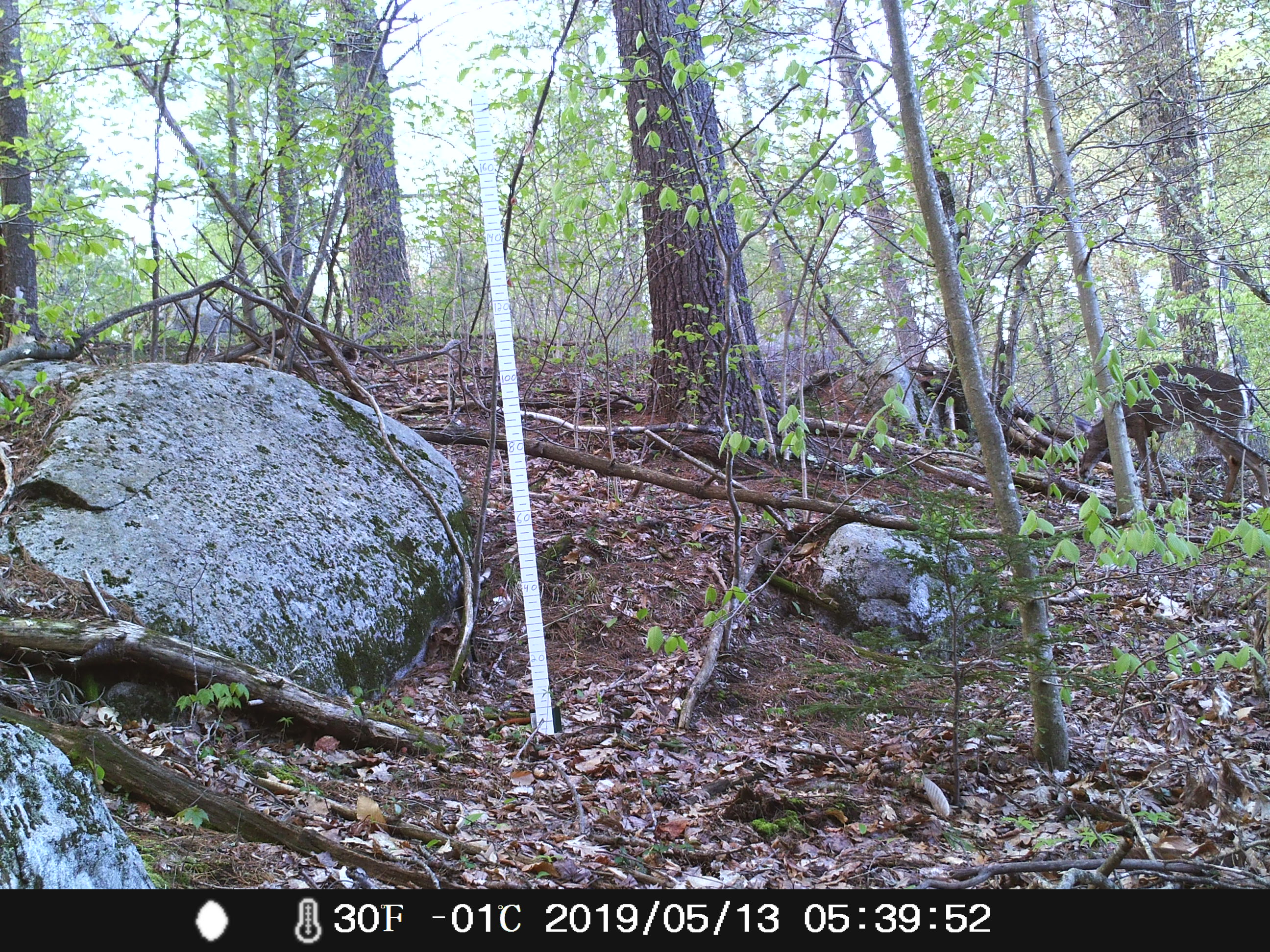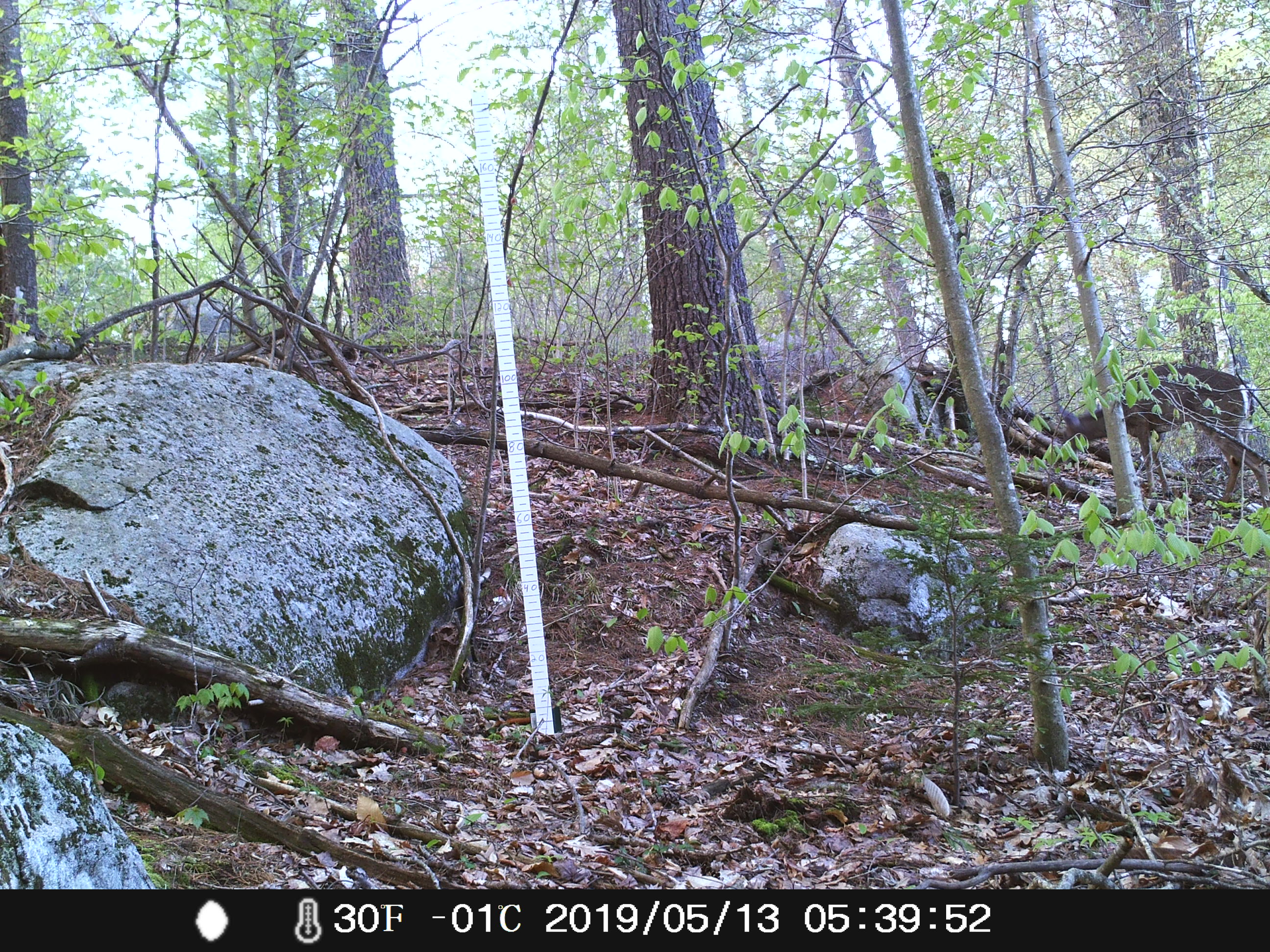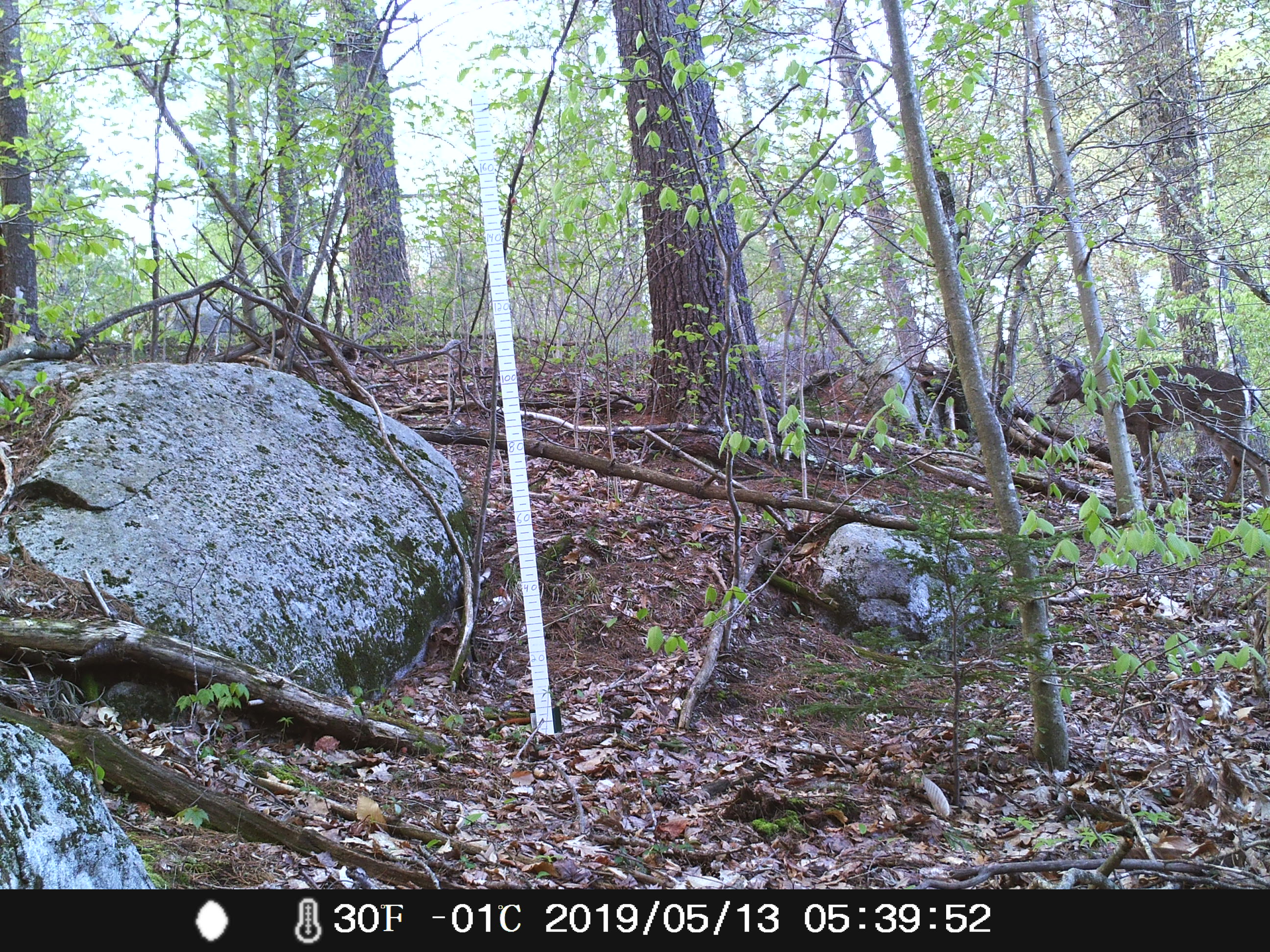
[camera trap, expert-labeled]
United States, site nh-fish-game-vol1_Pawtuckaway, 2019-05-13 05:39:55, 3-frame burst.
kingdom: Animalia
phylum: Chordata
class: Mammalia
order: Artiodactyla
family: Cervidae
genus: Odocoileus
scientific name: Odocoileus virginianus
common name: white-tailed deer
White-tailed deer (Odocoileus virginianus).